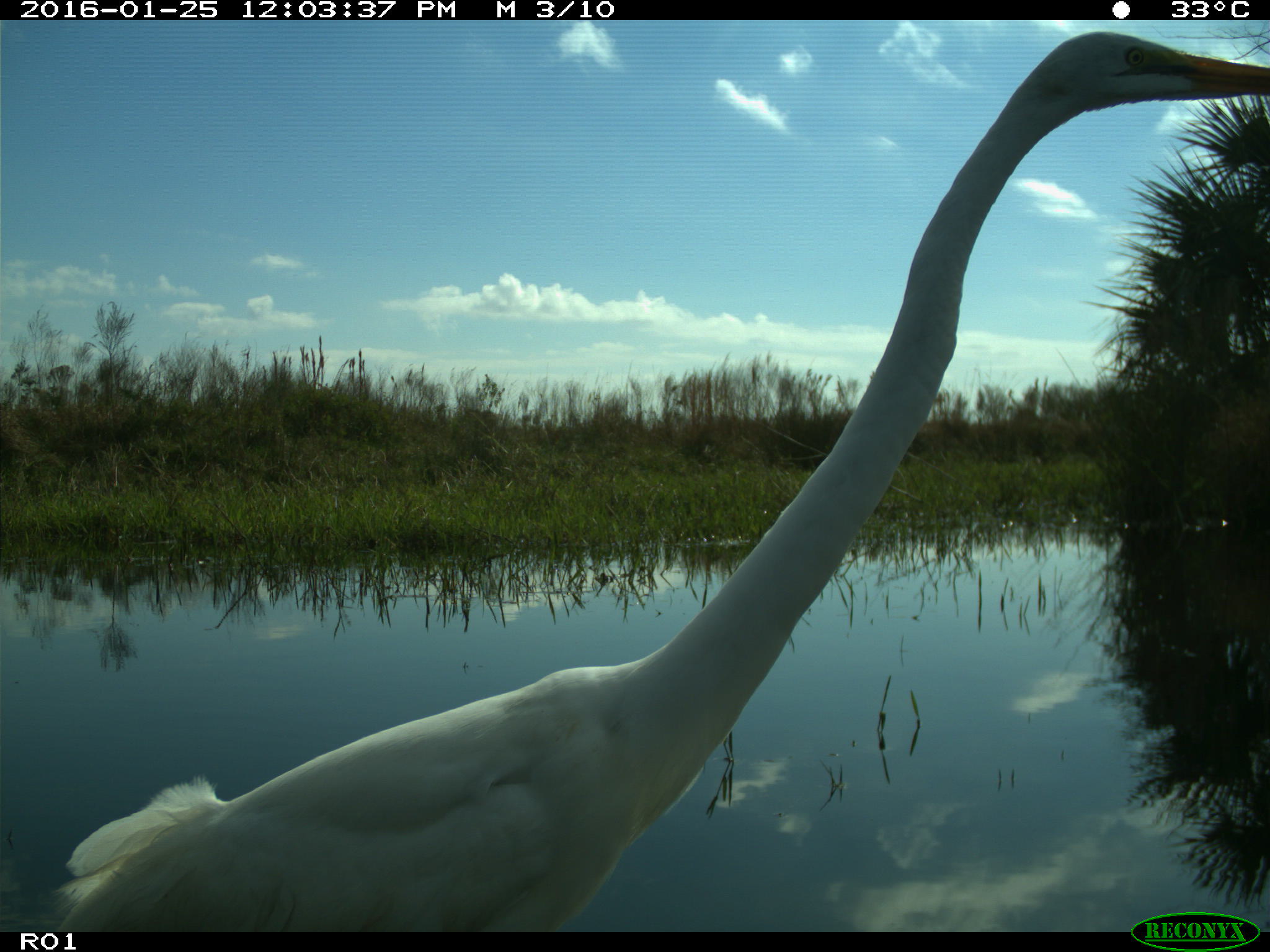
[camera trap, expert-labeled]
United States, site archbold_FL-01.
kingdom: Animalia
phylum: Chordata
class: Aves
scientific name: Aves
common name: birds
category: unidentified bird